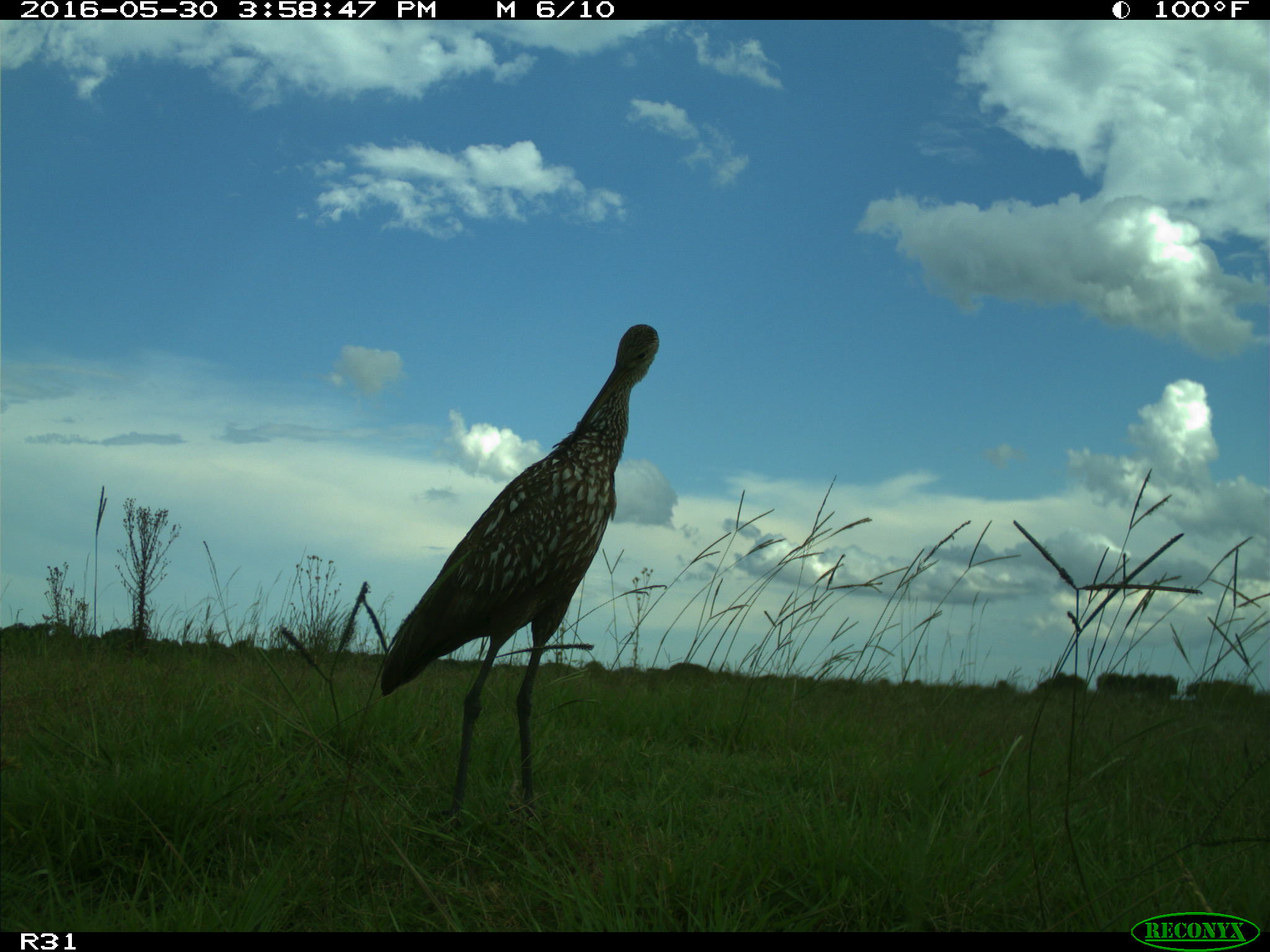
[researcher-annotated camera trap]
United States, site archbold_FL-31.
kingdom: Animalia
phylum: Chordata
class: Aves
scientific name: Aves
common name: birds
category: unidentified bird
Unidentified bird (birds) (Aves).